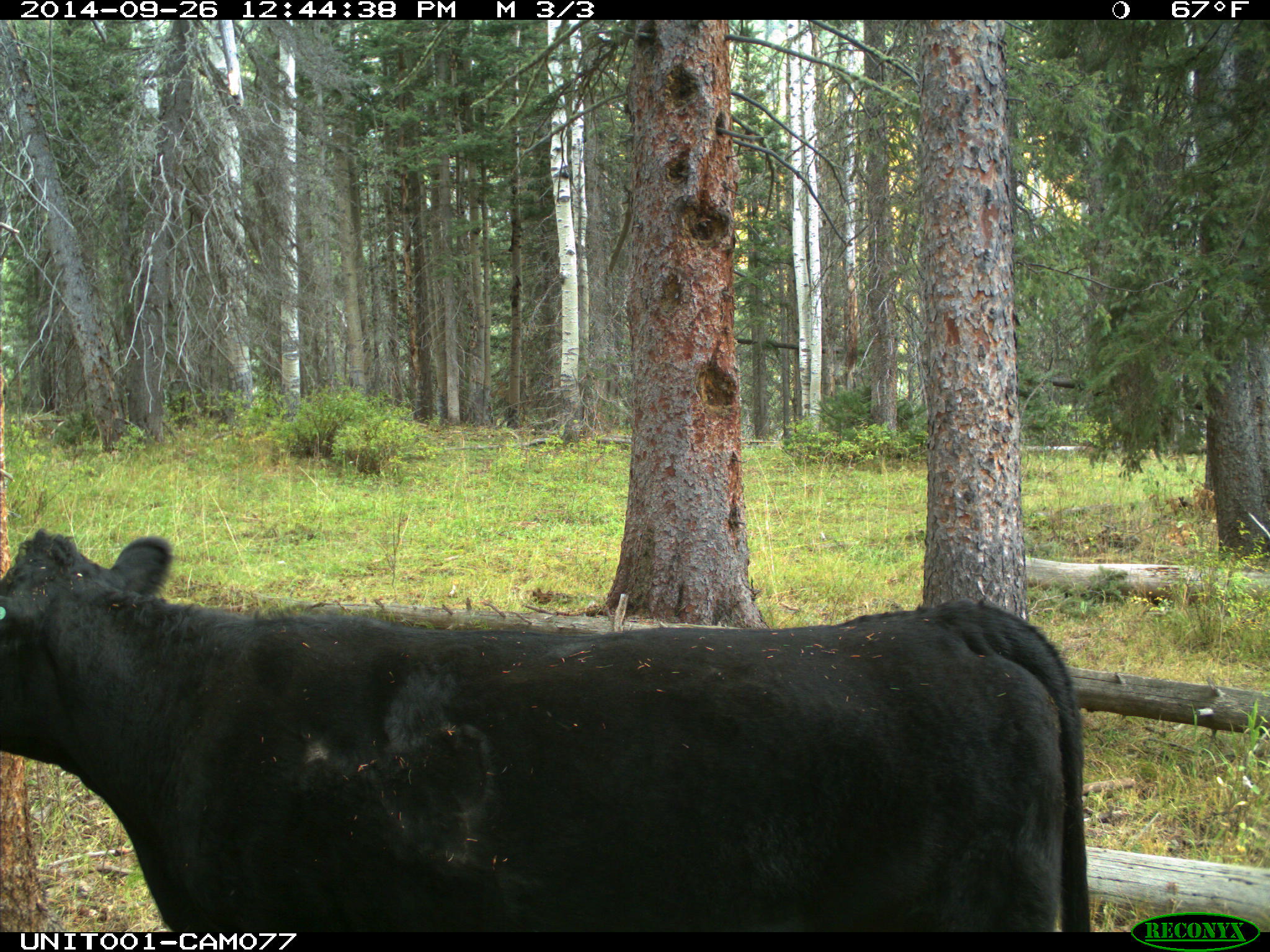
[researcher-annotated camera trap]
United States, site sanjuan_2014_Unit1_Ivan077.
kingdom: Animalia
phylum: Chordata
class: Mammalia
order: Artiodactyla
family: Bovidae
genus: Bos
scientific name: Bos taurus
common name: domestic cow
Bos taurus (domestic cow).